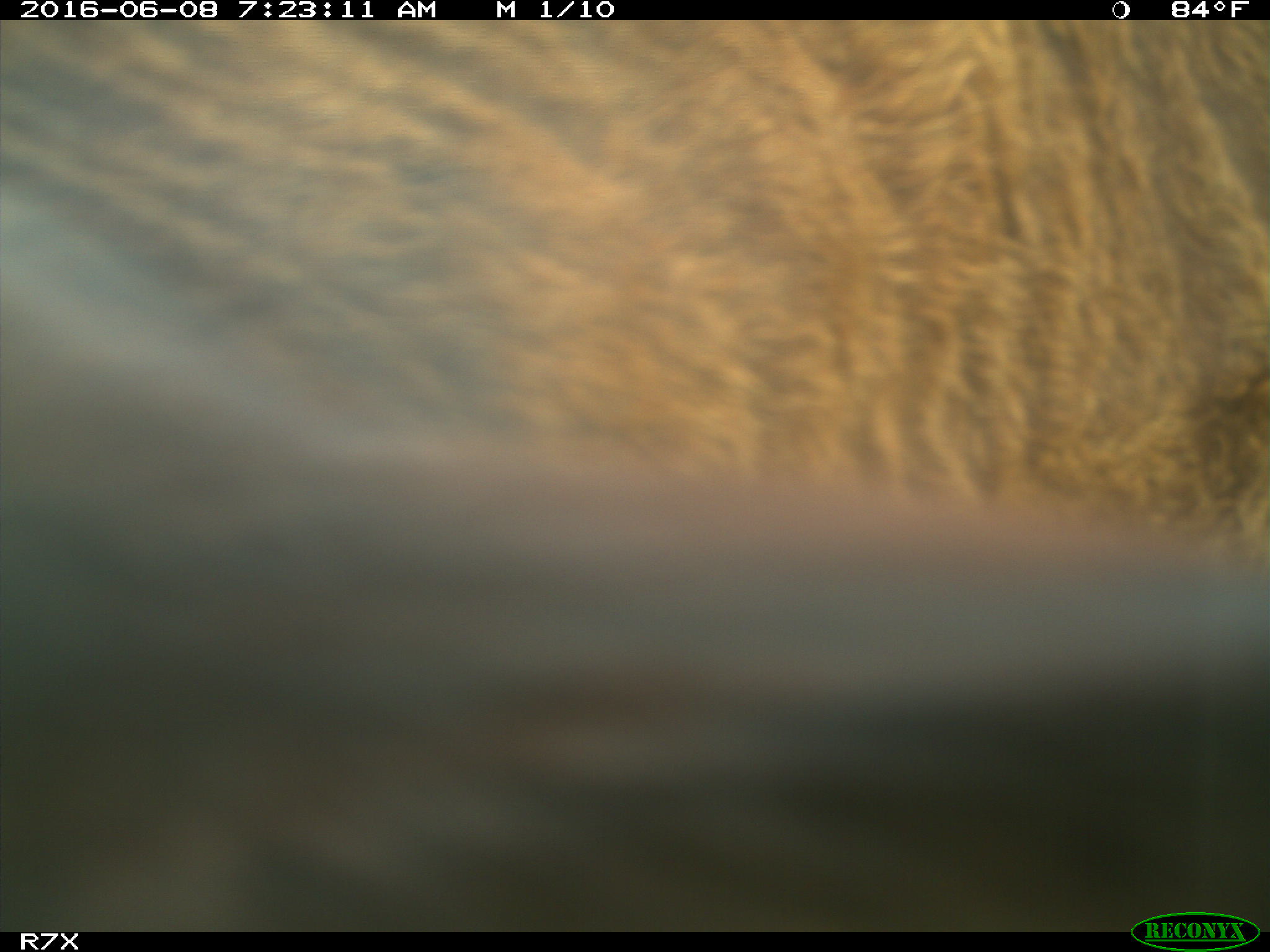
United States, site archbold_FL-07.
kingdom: Animalia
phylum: Chordata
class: Mammalia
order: Artiodactyla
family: Bovidae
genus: Bos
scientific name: Bos taurus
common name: domestic cow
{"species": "Bos taurus (domestic cow)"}